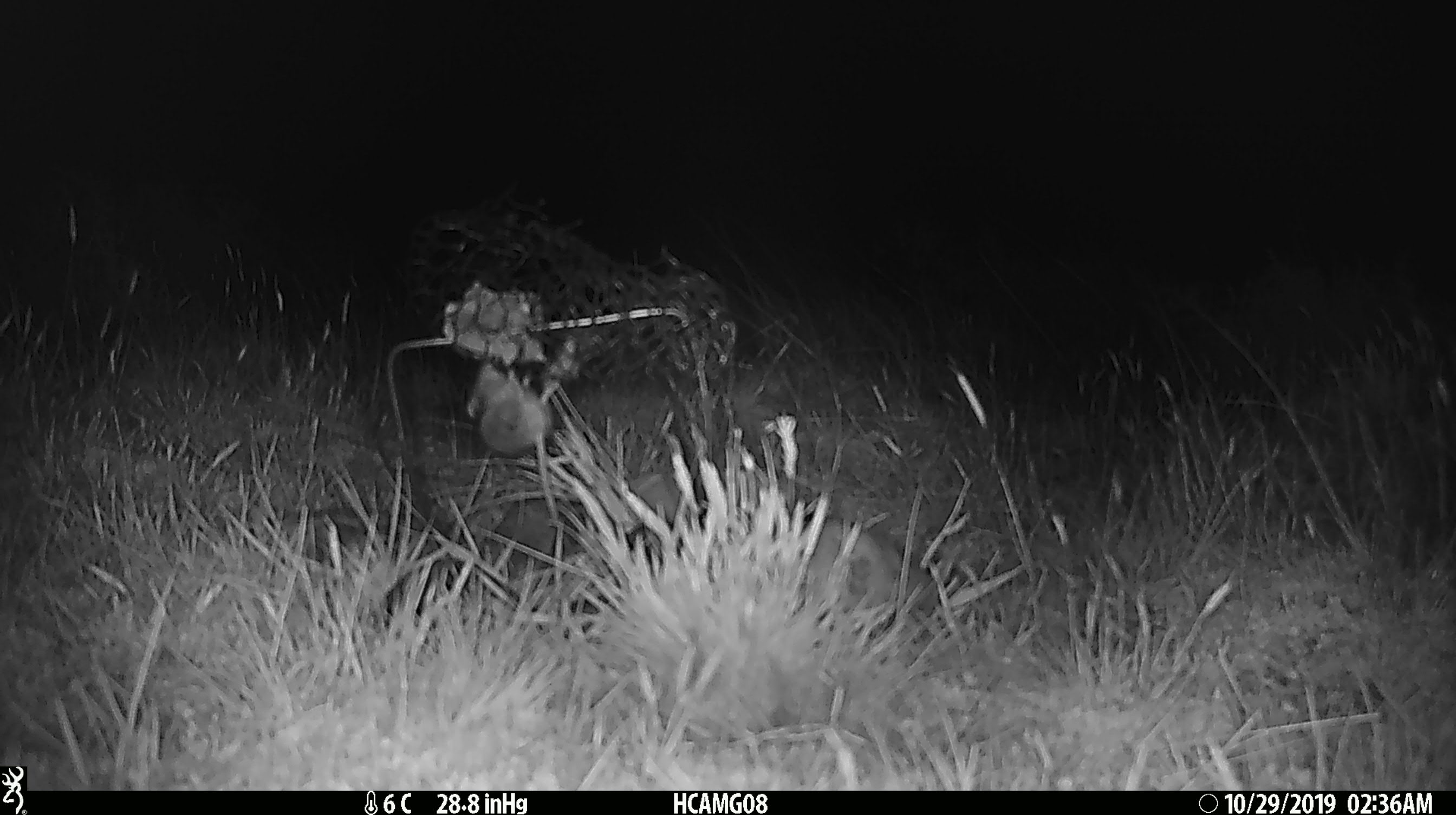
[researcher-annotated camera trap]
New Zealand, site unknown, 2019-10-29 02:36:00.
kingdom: Animalia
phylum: Chordata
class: Mammalia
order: Rodentia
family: Muridae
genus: Mus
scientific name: Mus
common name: mouse